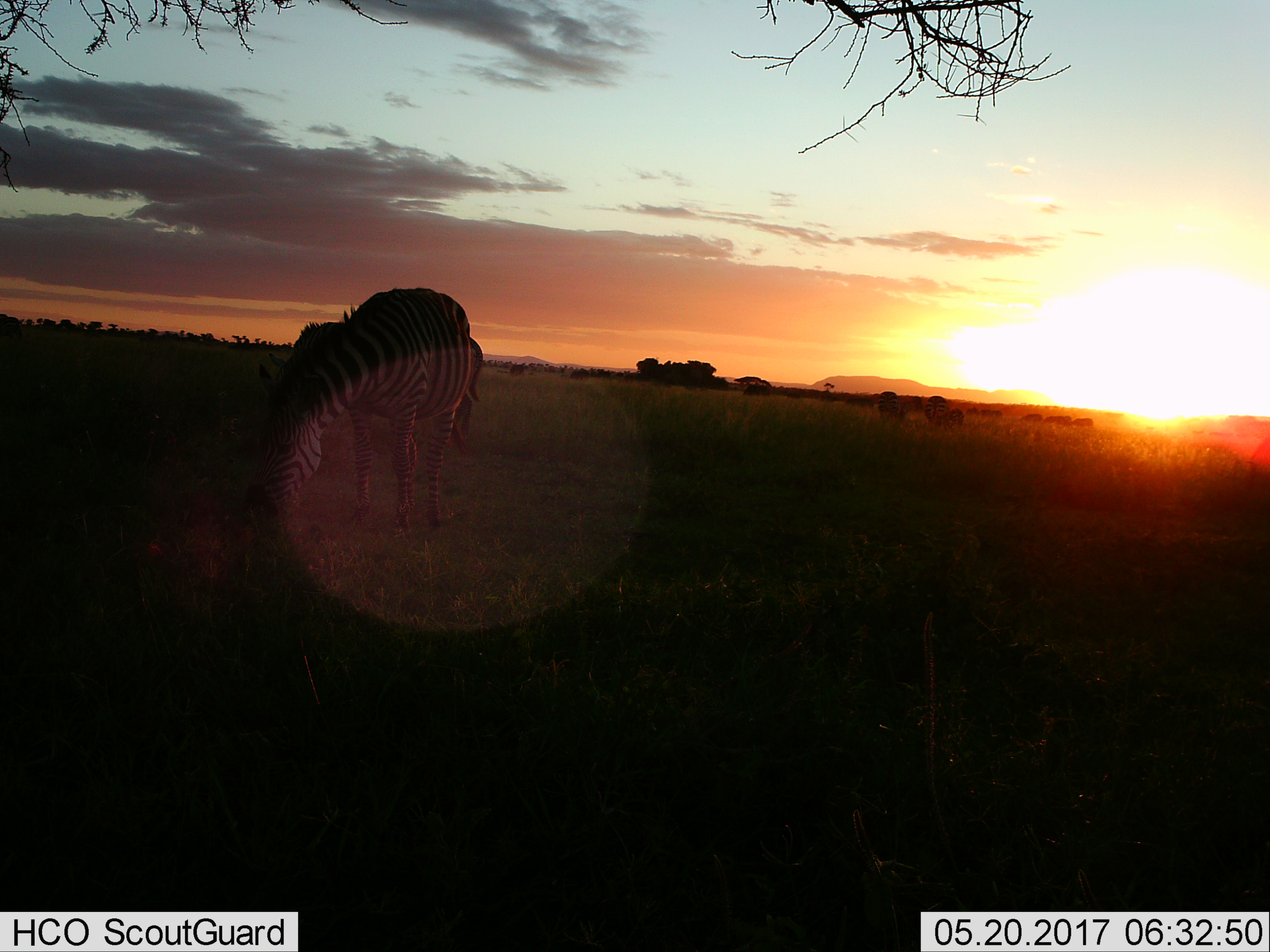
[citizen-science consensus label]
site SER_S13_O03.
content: unidentified animal